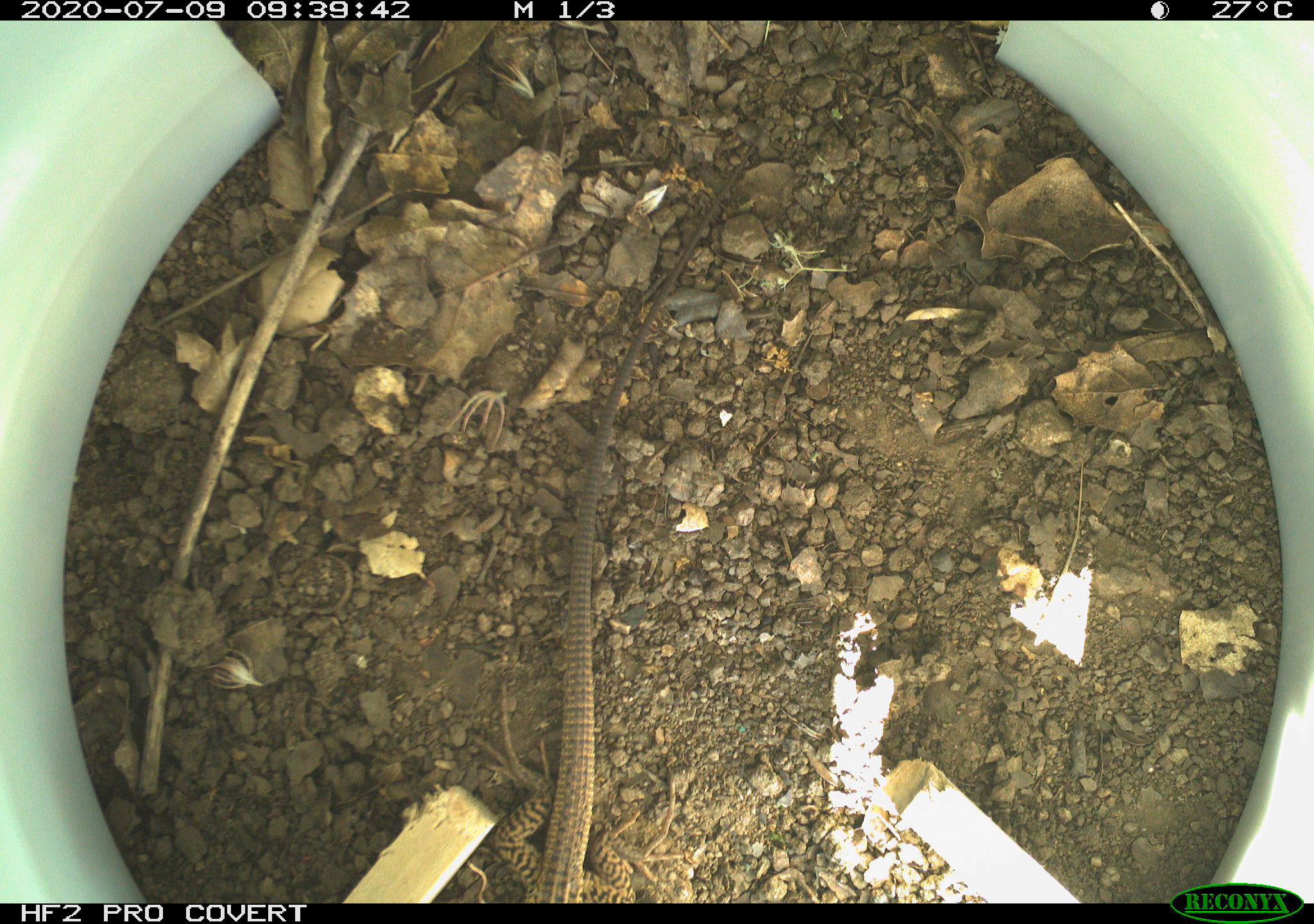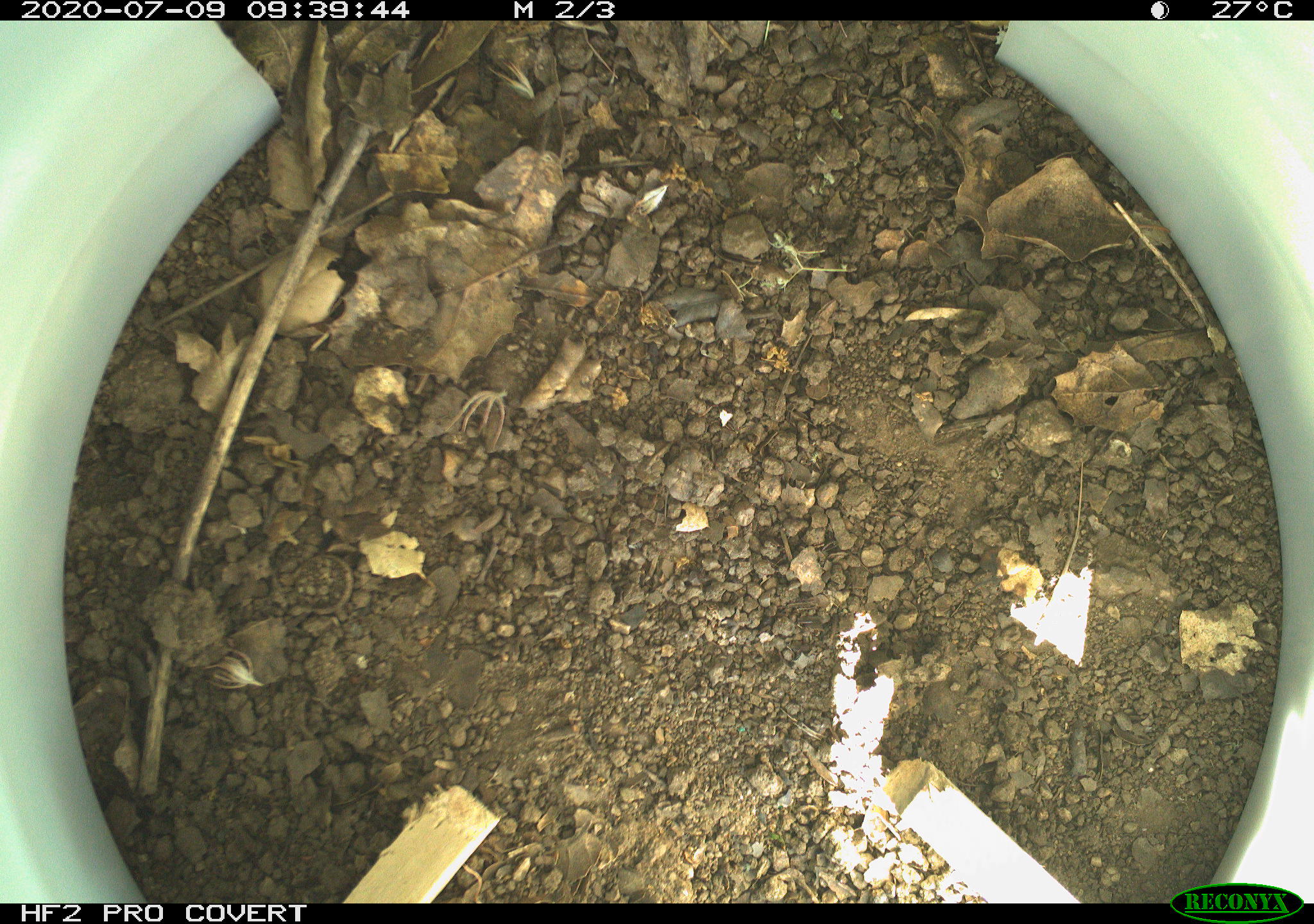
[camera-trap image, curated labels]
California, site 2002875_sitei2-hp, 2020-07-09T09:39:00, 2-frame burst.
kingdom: Animalia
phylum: Chordata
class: Reptilia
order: Squamata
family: Teiidae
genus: Aspidoscelis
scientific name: Aspidoscelis tigris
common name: western whiptail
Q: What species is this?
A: Western whiptail (Aspidoscelis tigris).